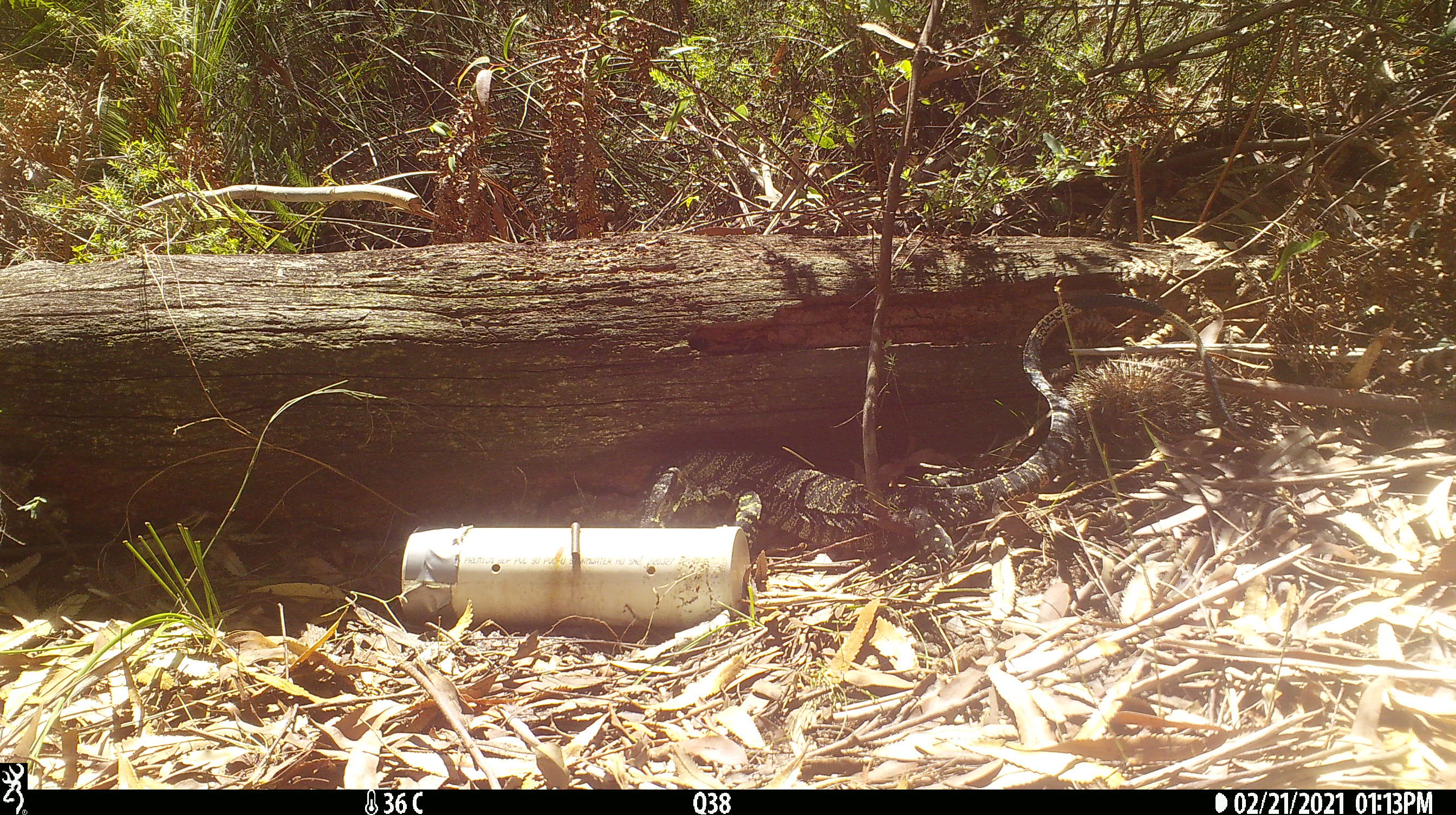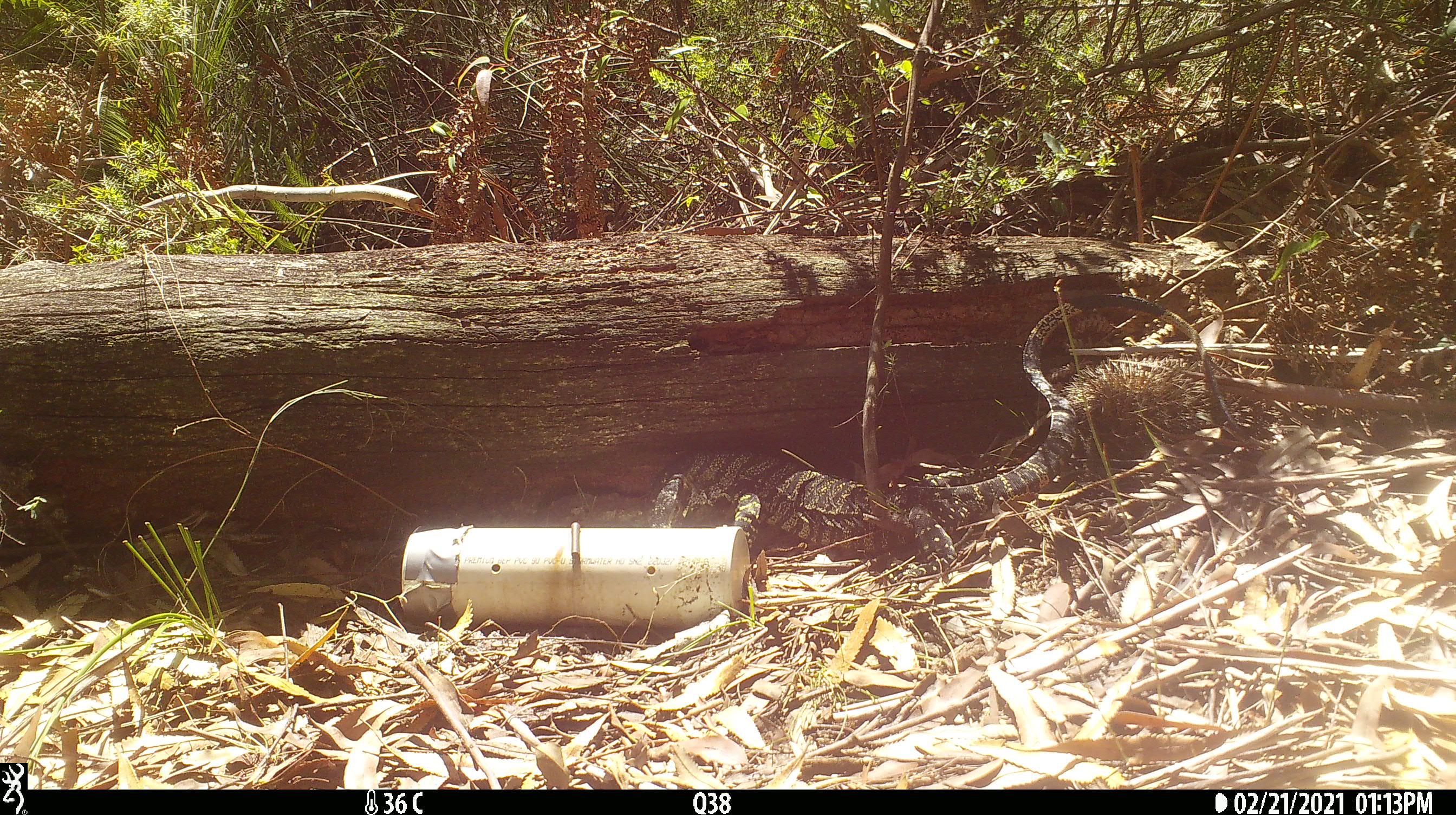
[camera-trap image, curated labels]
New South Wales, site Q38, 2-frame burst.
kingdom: Animalia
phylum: Chordata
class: Reptilia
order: Squamata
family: Varanidae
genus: Varanus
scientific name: Varanus varius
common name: lace monitor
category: goanna